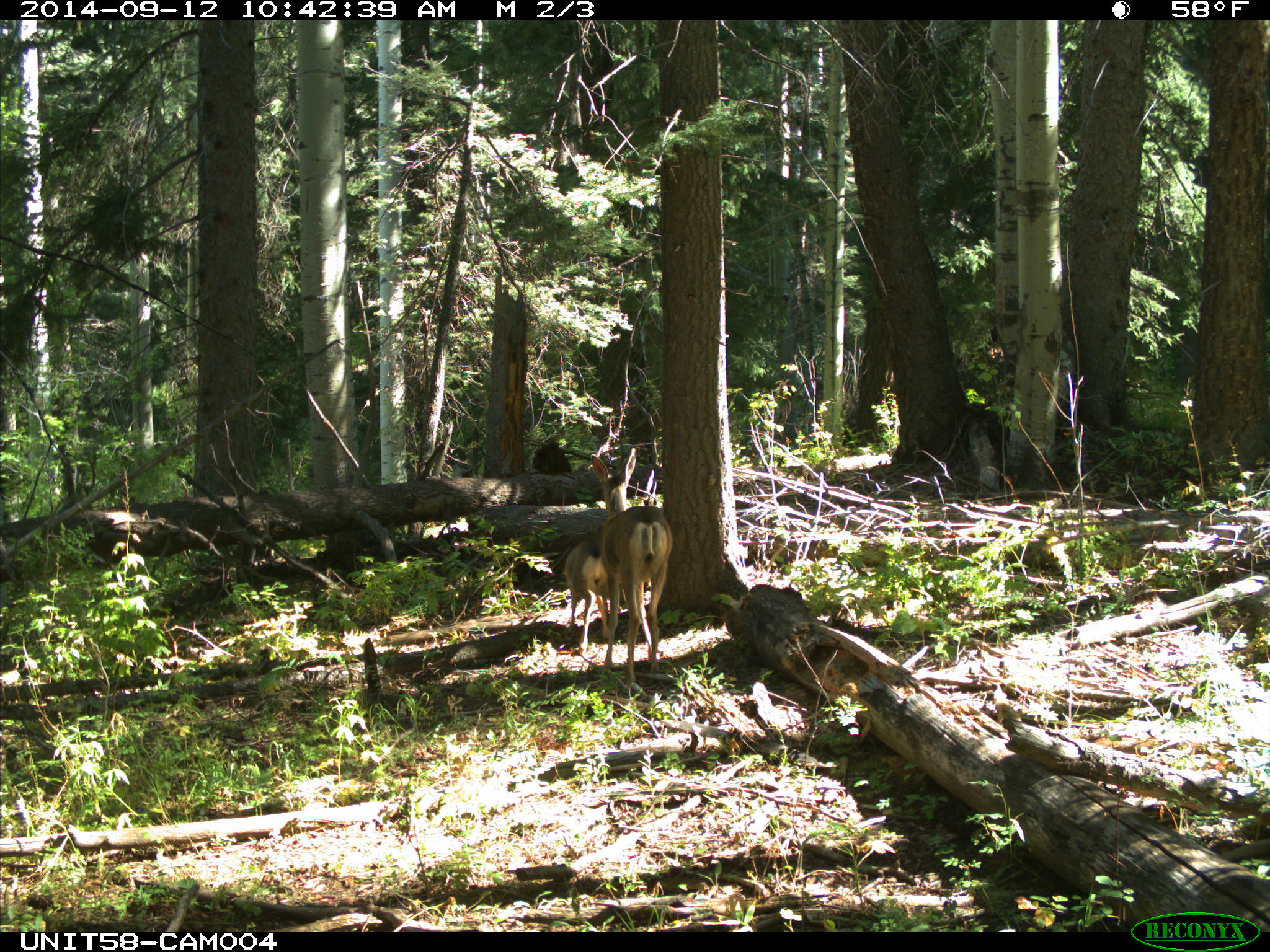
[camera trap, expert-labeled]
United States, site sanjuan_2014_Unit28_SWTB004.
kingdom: Animalia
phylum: Chordata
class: Mammalia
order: Artiodactyla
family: Cervidae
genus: Odocoileus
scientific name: Odocoileus hemionus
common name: mule deer